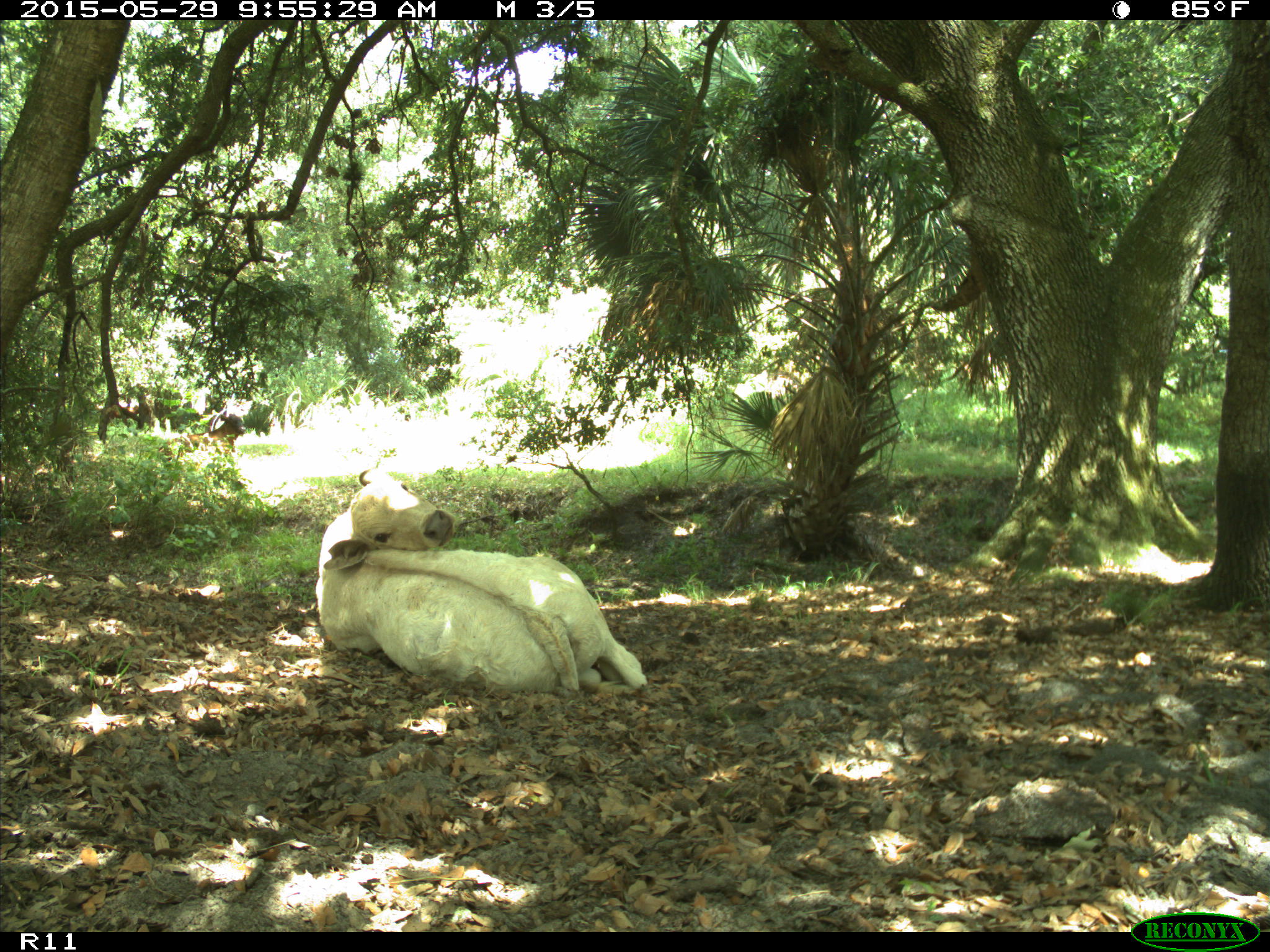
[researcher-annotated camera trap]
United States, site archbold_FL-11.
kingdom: Animalia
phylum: Chordata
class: Mammalia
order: Artiodactyla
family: Bovidae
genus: Bos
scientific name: Bos taurus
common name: domestic cow